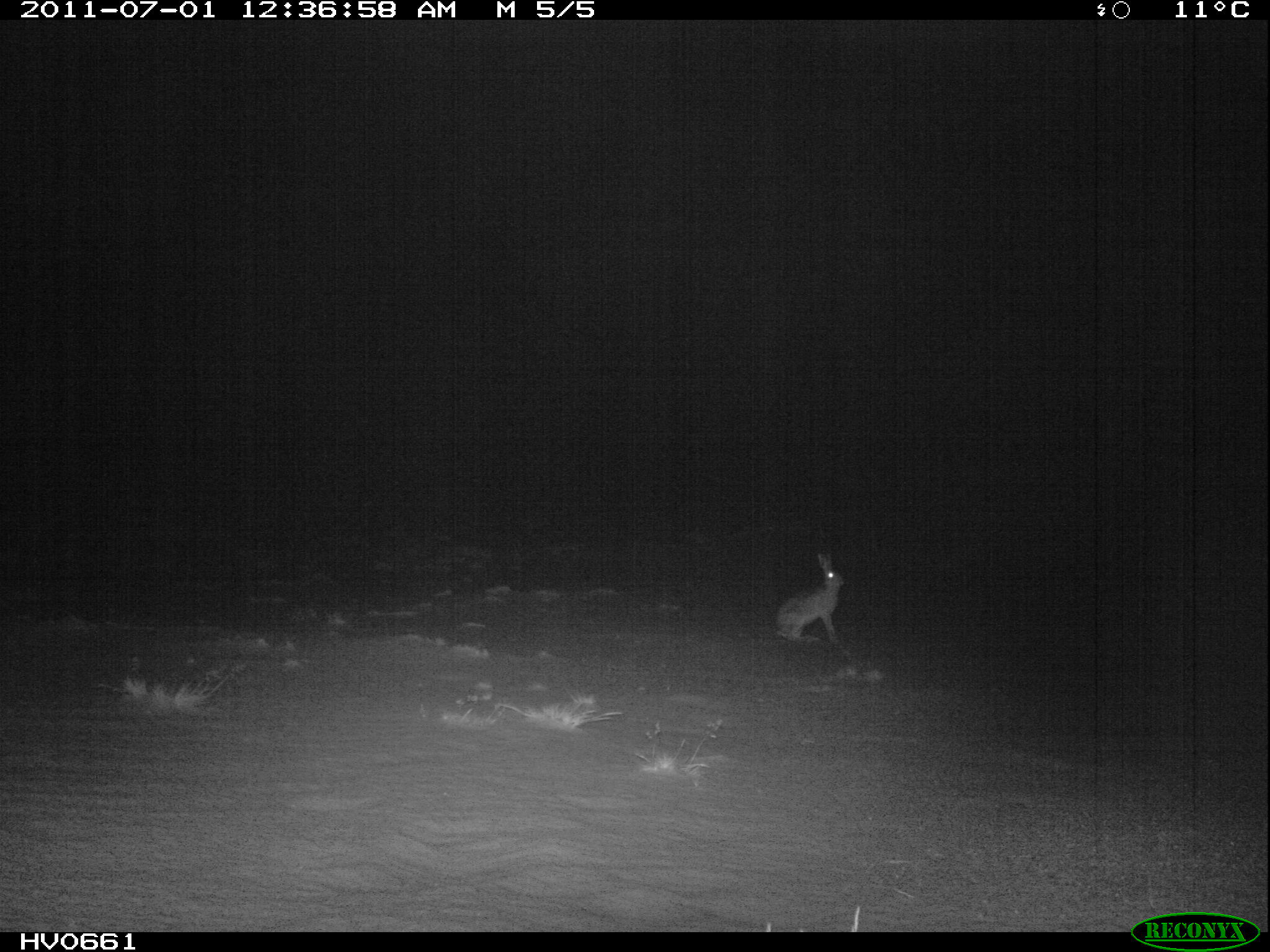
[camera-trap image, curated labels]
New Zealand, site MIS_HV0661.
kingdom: Animalia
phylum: Chordata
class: Mammalia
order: Lagomorpha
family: Leporidae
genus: Lepus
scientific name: Lepus europaeus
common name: brown hare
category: hare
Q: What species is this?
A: Hare (brown hare) (Lepus europaeus).